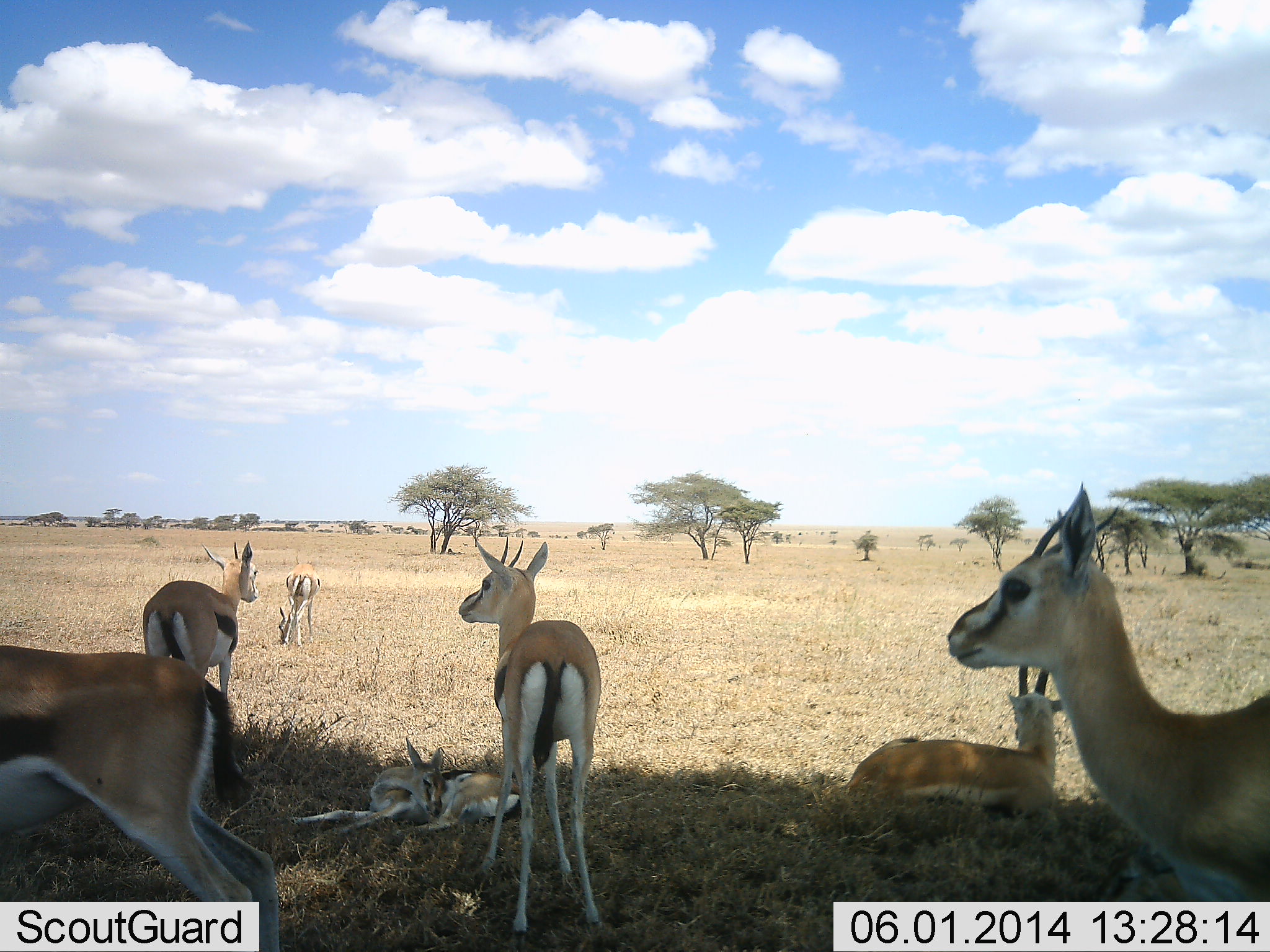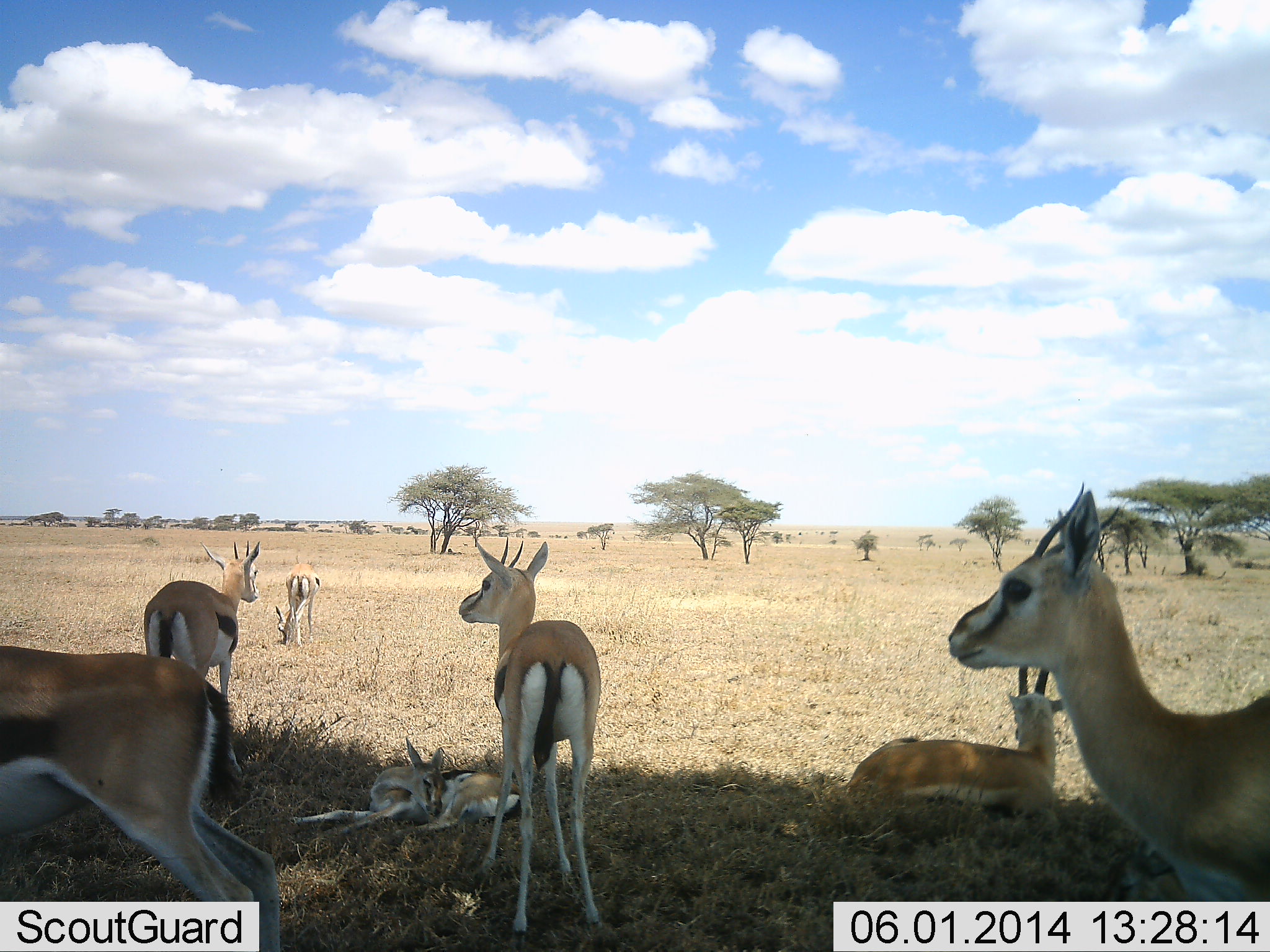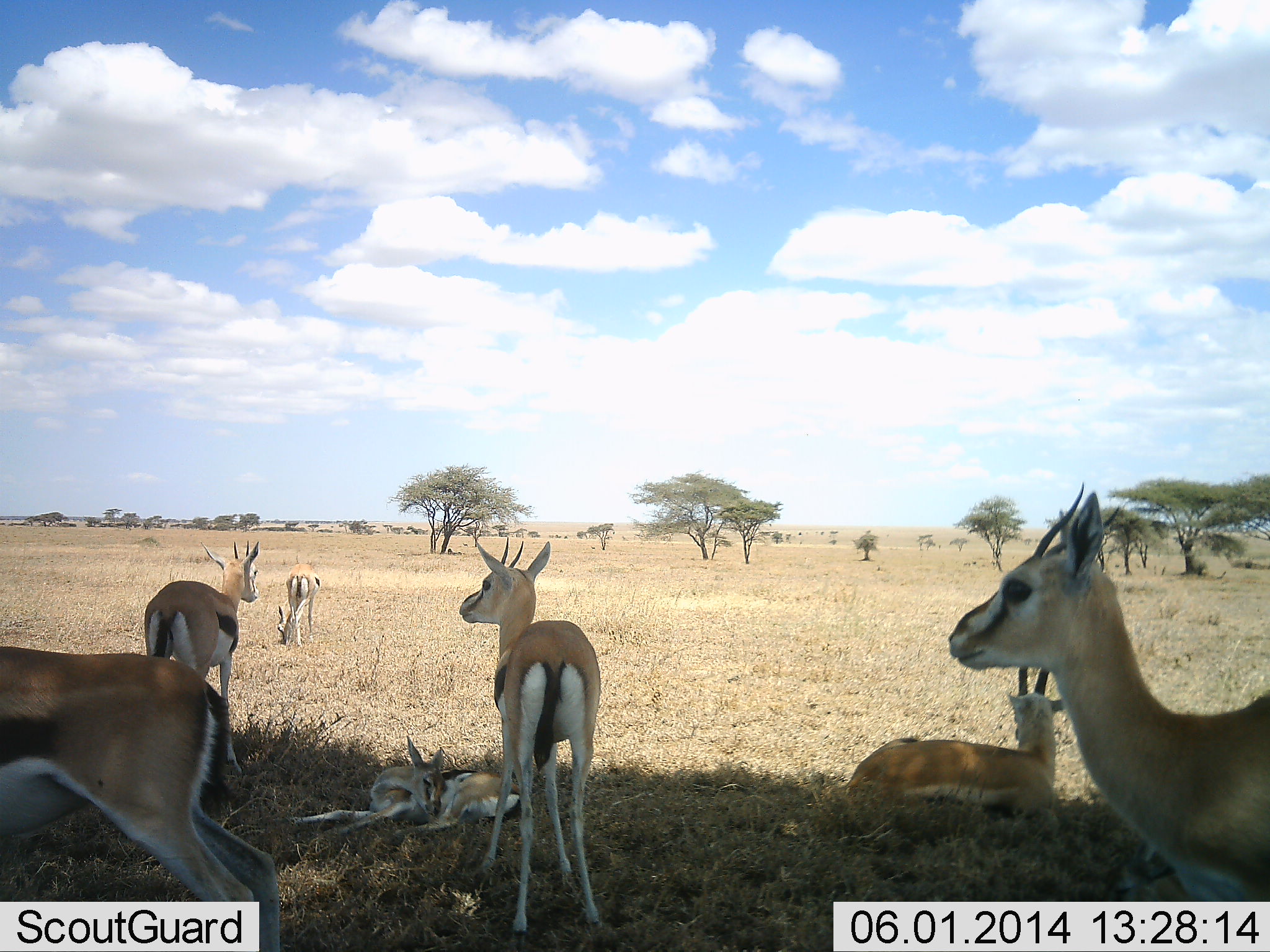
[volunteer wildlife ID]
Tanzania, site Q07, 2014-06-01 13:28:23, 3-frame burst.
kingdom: Animalia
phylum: Chordata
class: Mammalia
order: Artiodactyla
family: Bovidae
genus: Eudorcas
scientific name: Eudorcas thomsonii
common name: thomson's gazelle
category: gazellethomsons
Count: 7.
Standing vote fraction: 90%.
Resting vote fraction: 100%.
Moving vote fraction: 10%.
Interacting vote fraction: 0%.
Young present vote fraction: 40%.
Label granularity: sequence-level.